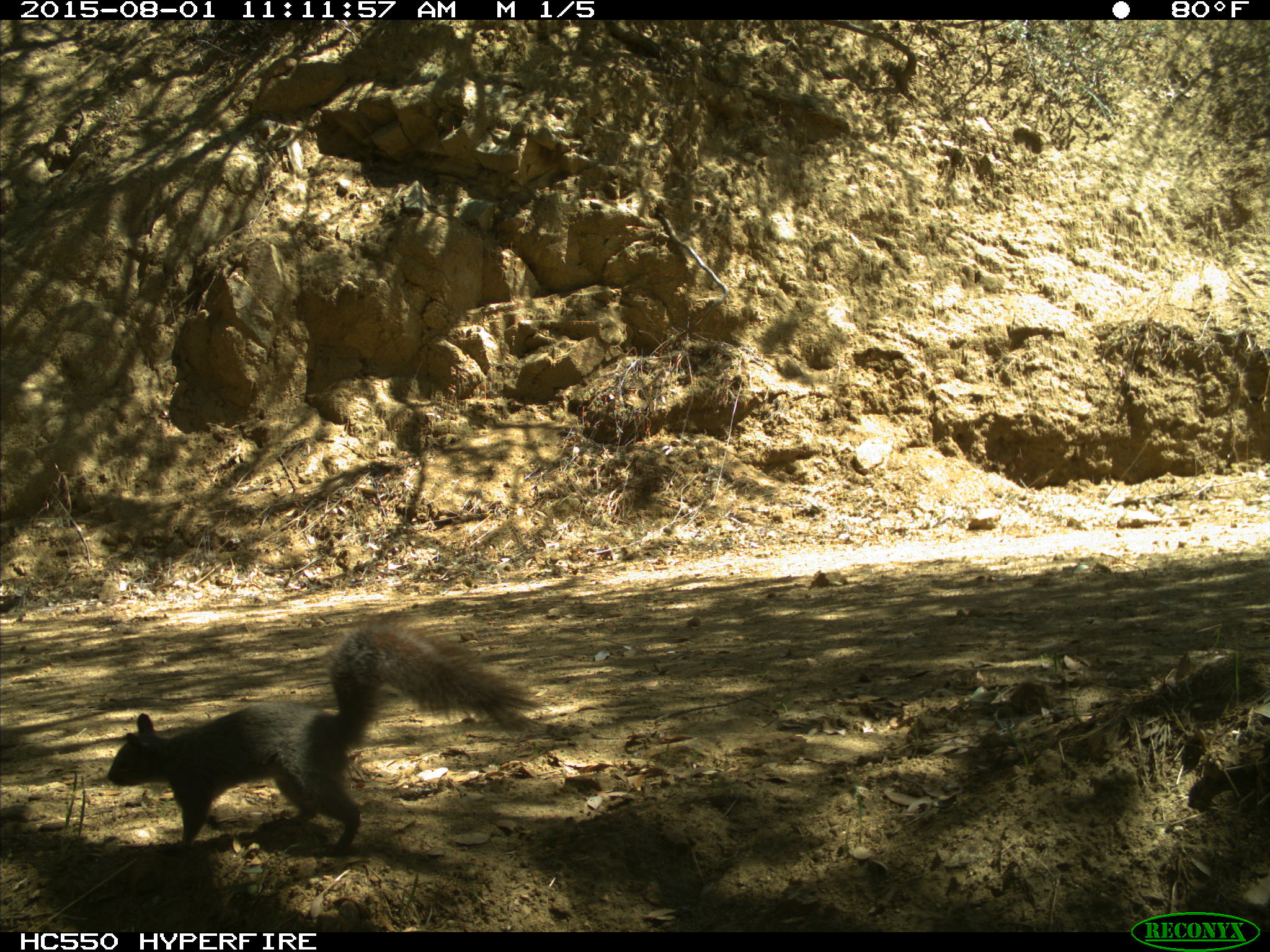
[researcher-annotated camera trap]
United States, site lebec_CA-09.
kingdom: Animalia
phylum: Chordata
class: Mammalia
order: Rodentia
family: Sciuridae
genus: Sciurus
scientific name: Sciurus carolinensis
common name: eastern gray squirrel